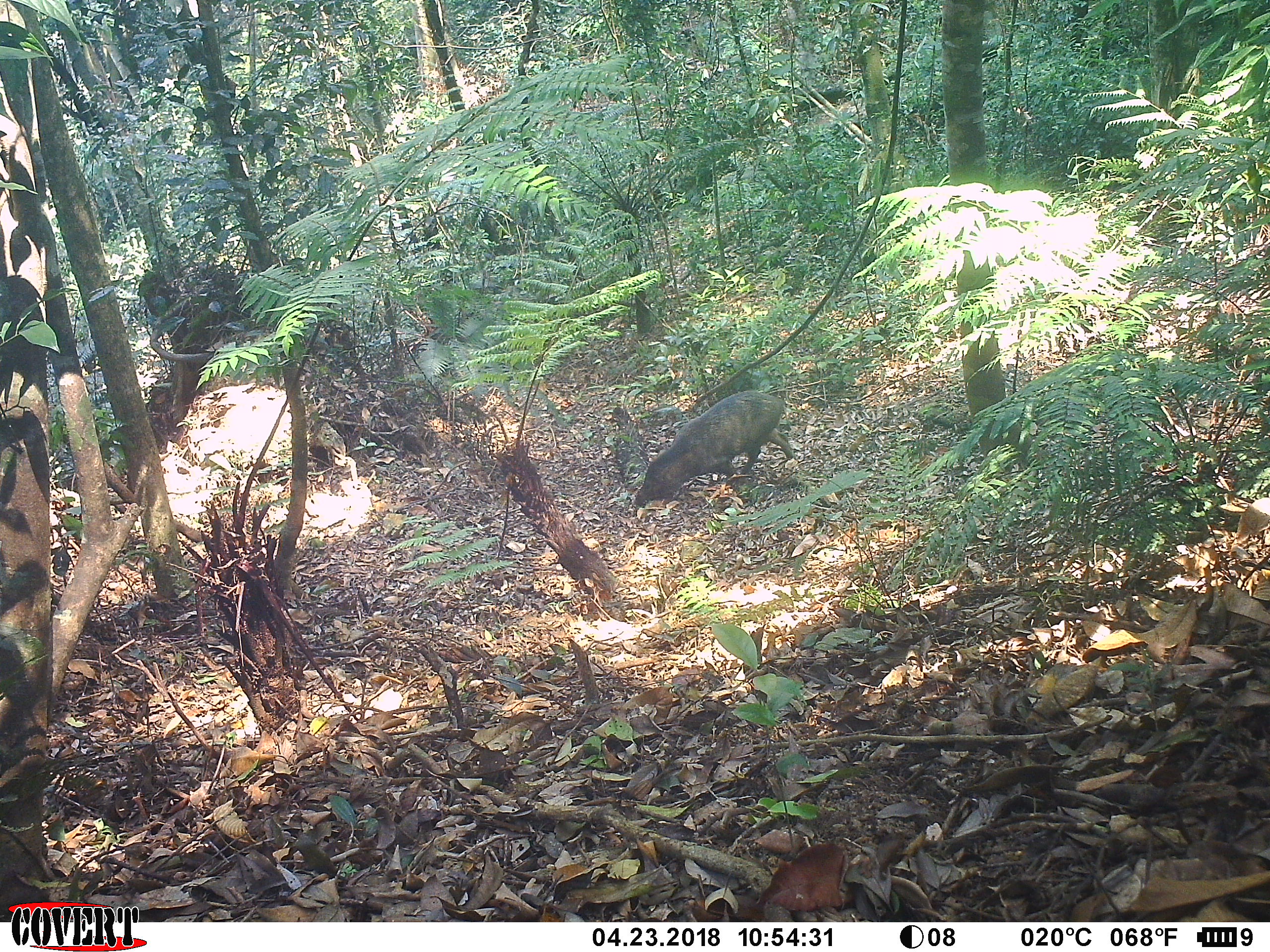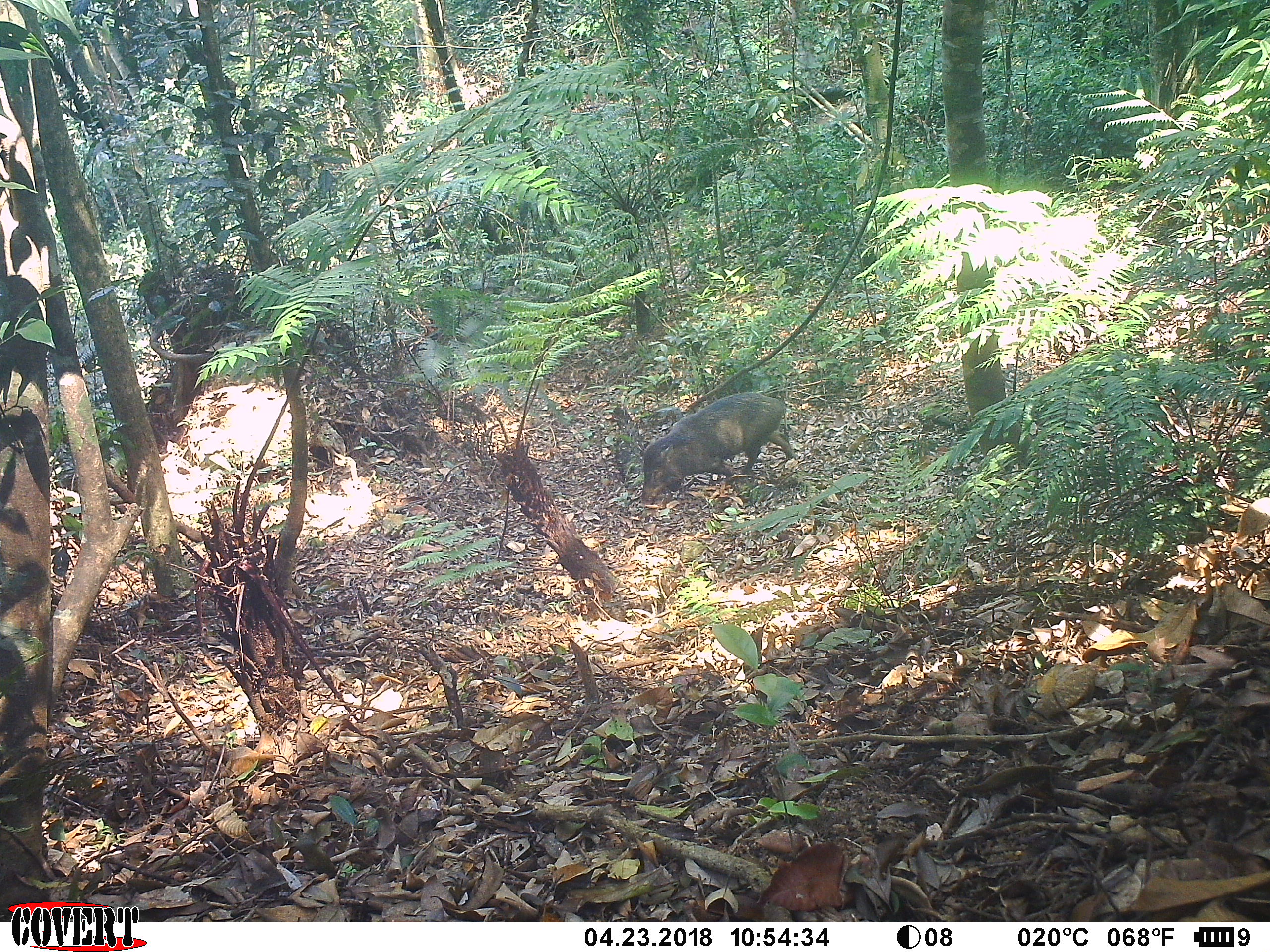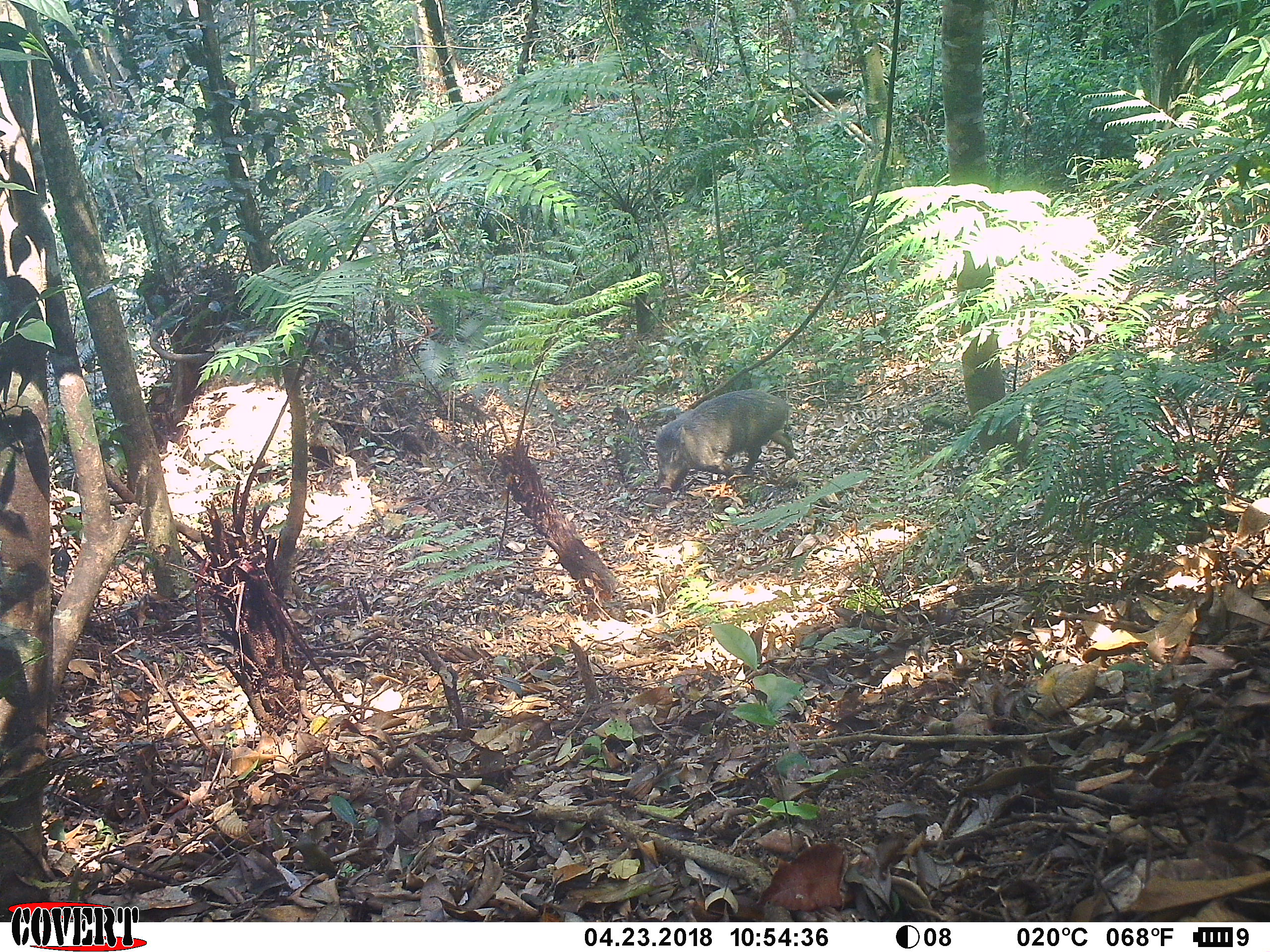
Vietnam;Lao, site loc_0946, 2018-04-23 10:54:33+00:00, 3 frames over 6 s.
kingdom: Animalia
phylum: Chordata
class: Mammalia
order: Artiodactyla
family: Suidae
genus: Sus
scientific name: Sus scrofa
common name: eurasian wild pig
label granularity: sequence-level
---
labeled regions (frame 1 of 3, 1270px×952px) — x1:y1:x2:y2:
eurasian wild pig: 633:390:795:506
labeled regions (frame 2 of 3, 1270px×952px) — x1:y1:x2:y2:
eurasian wild pig: 639:390:795:505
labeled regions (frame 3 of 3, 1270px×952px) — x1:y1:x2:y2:
eurasian wild pig: 654:388:795:493